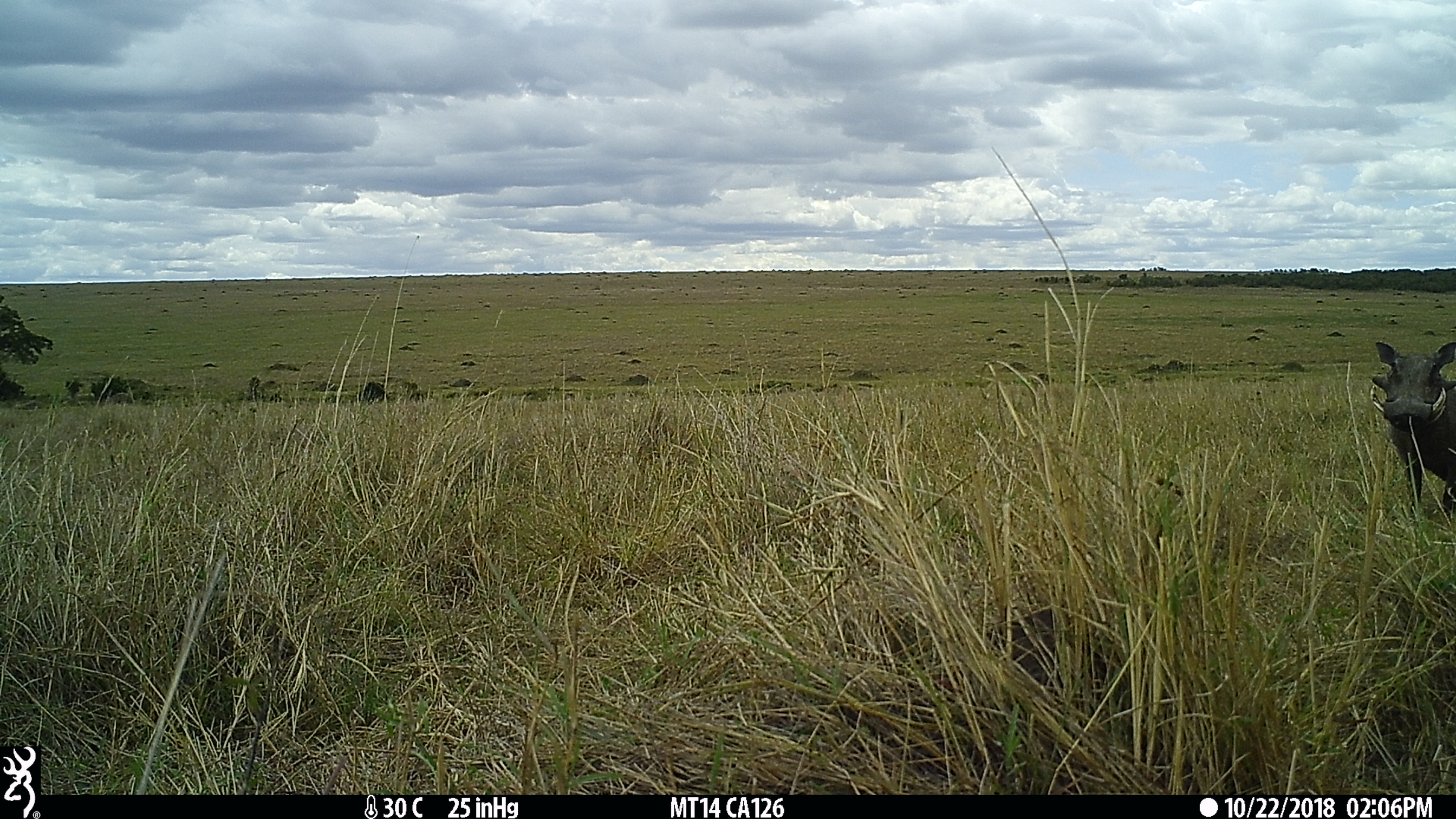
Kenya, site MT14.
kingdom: Animalia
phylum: Chordata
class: Mammalia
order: Artiodactyla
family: Suidae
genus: Phacochoerus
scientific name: Phacochoerus africanus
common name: common warthog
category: warthog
Warthog (common warthog) (Phacochoerus africanus).